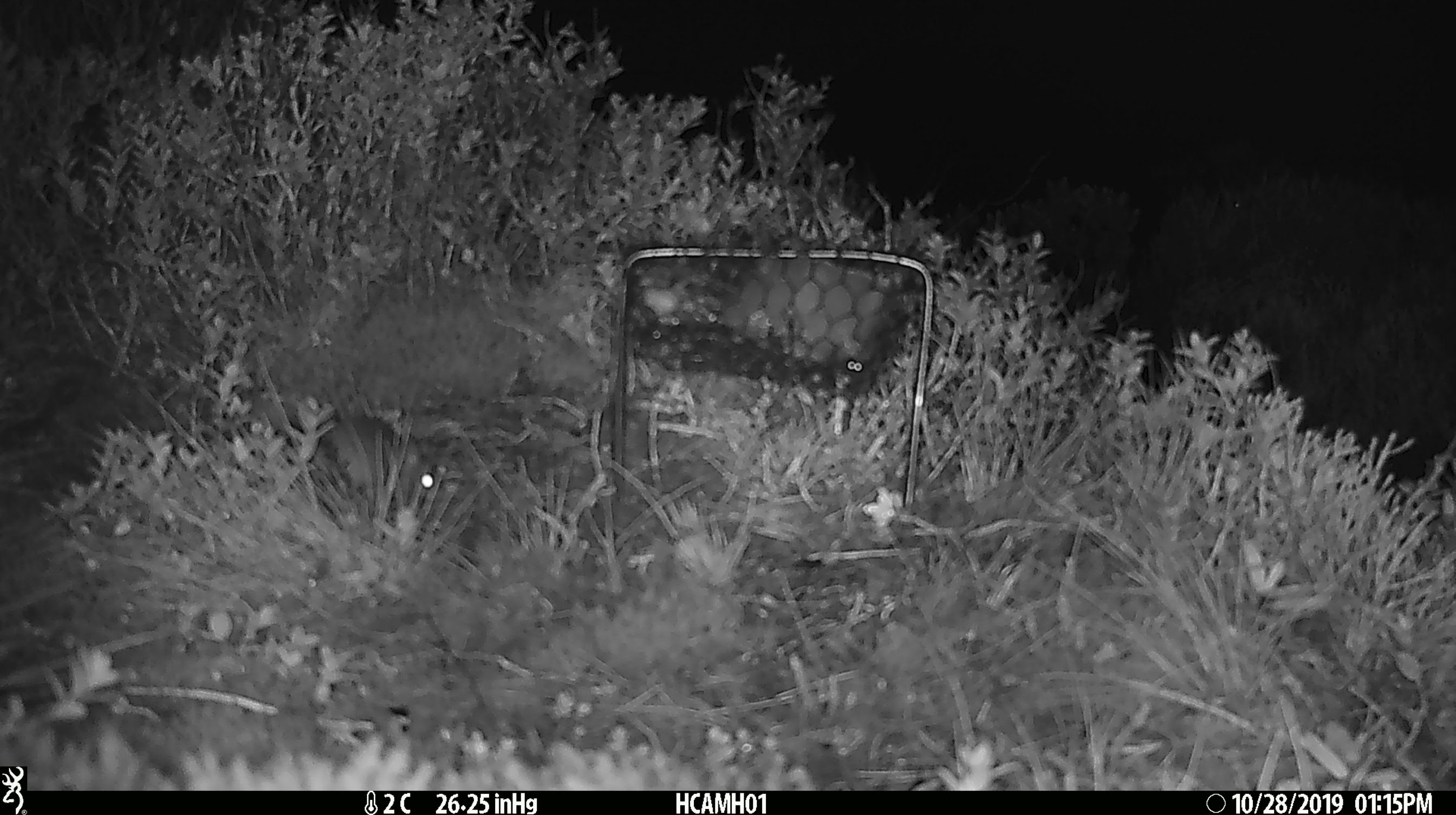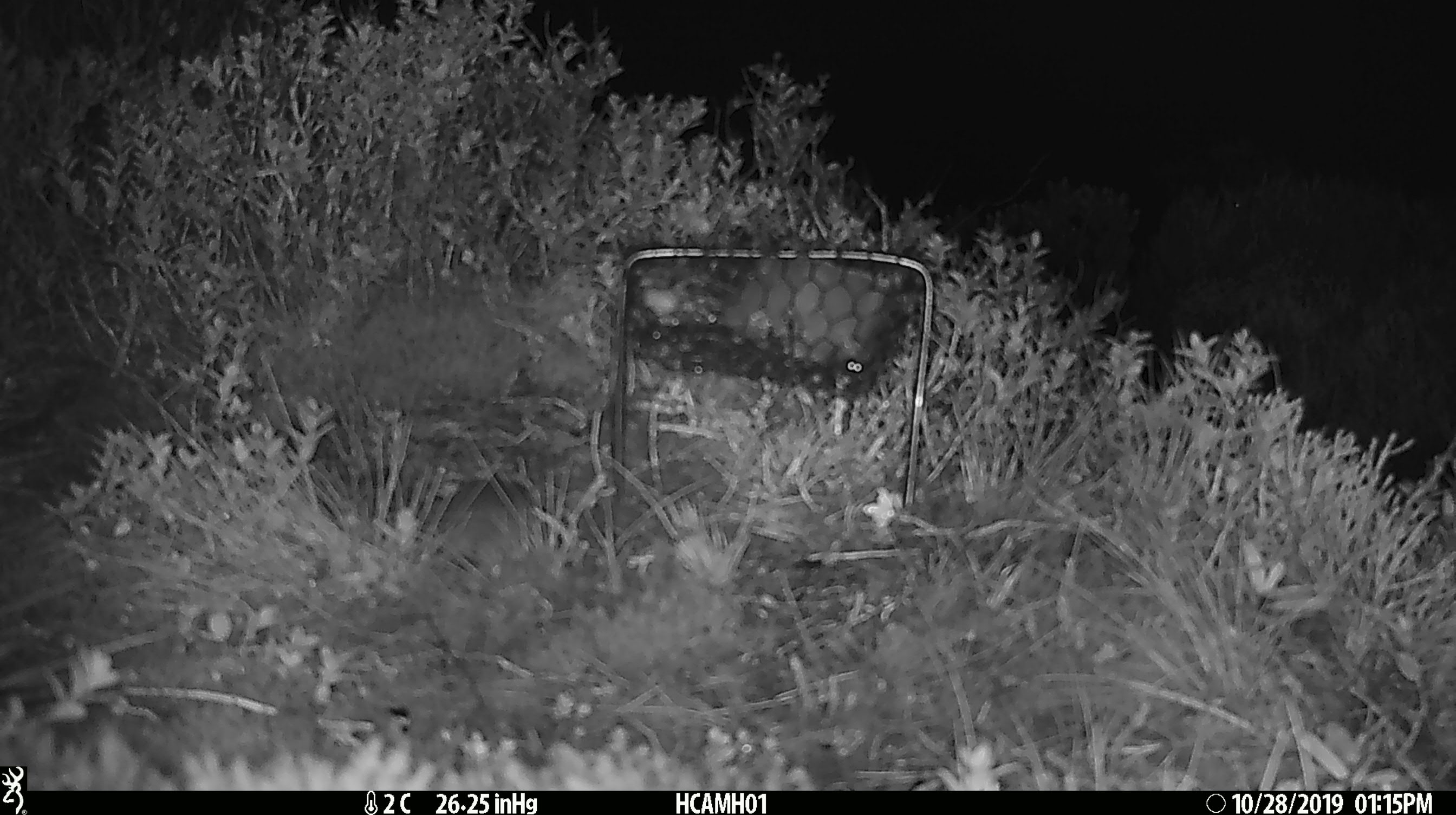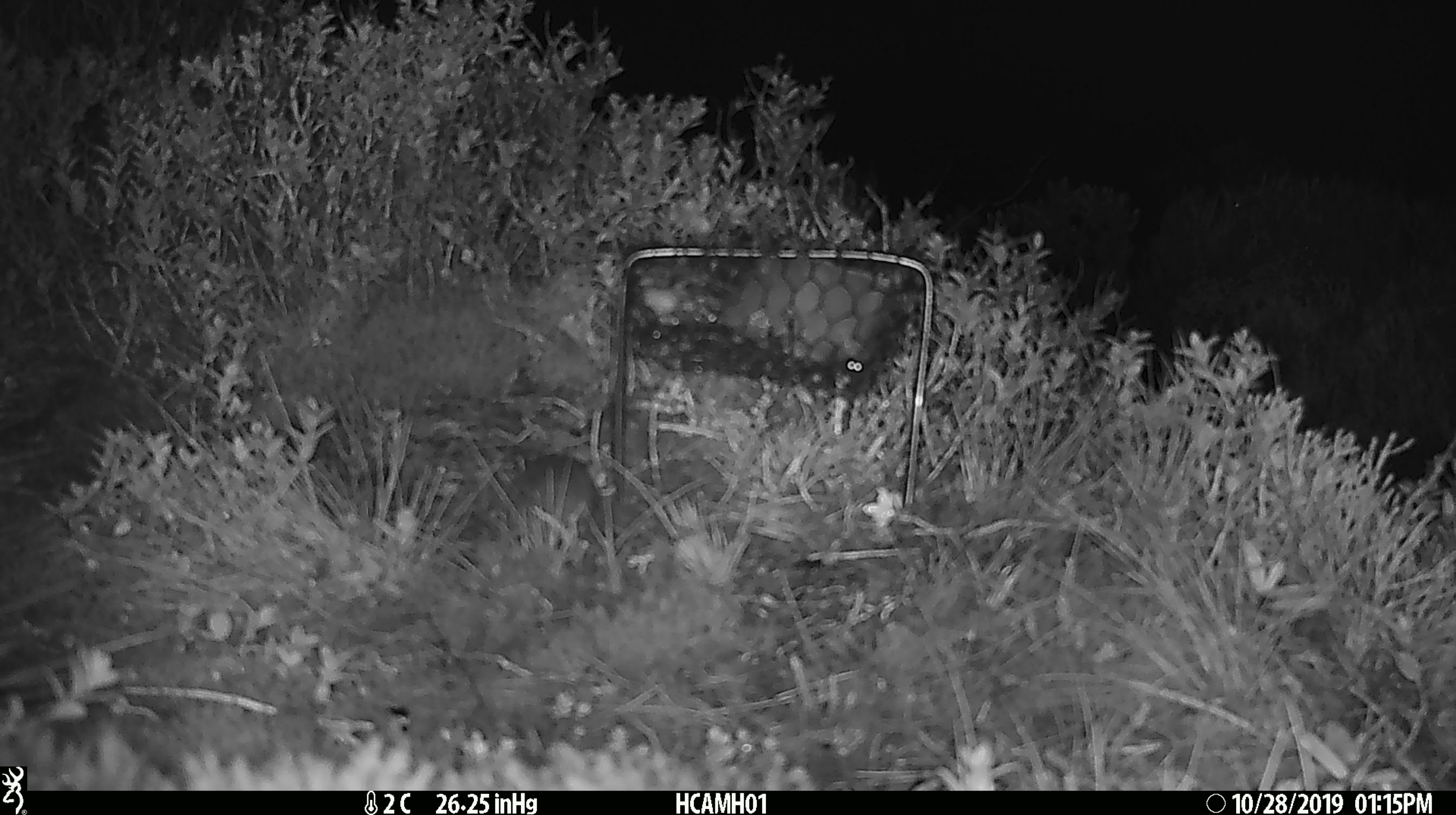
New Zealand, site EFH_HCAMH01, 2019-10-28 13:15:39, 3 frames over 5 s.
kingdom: Animalia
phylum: Chordata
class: Mammalia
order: Rodentia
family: Muridae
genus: Mus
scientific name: Mus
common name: mouse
Mouse (Mus).